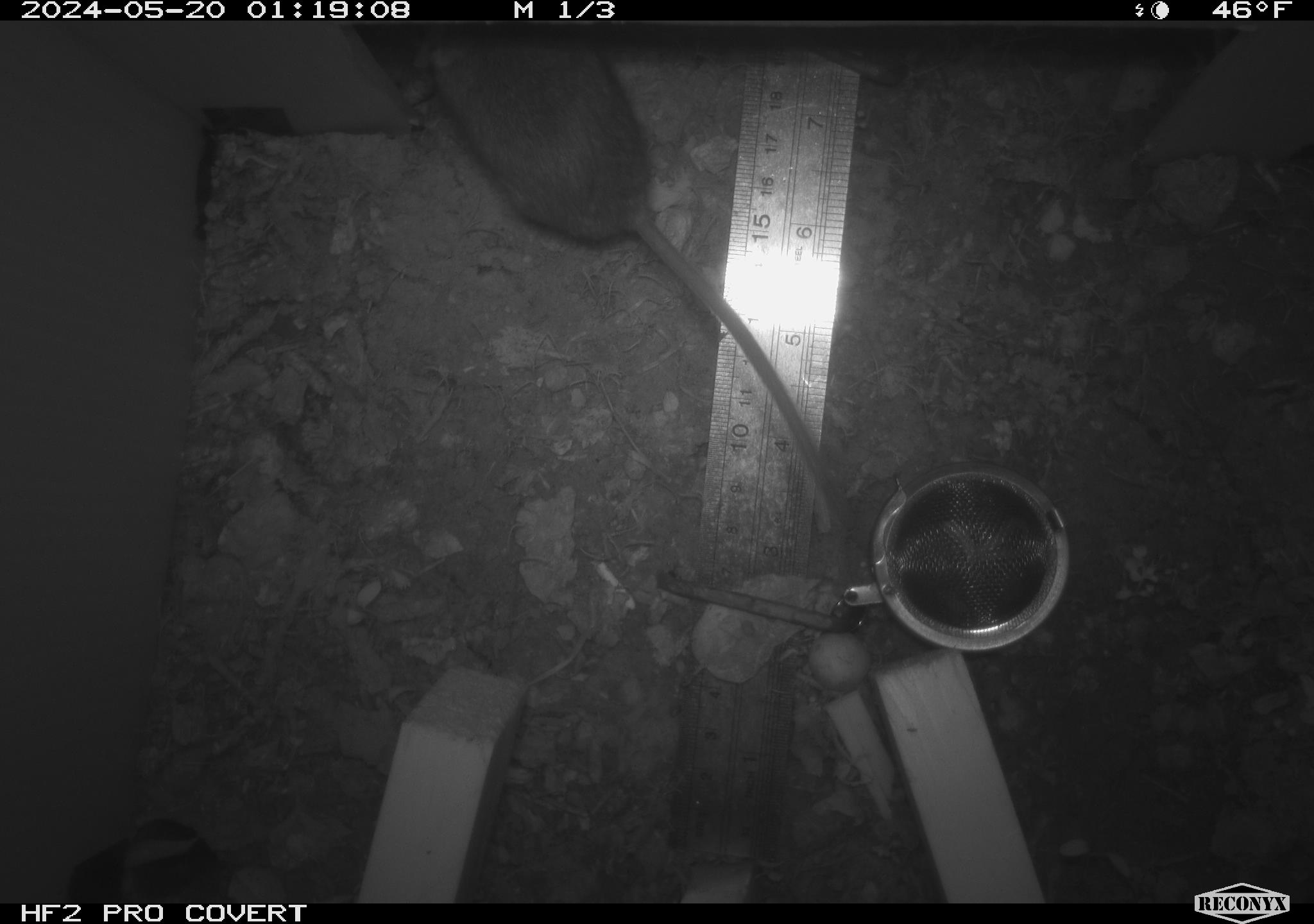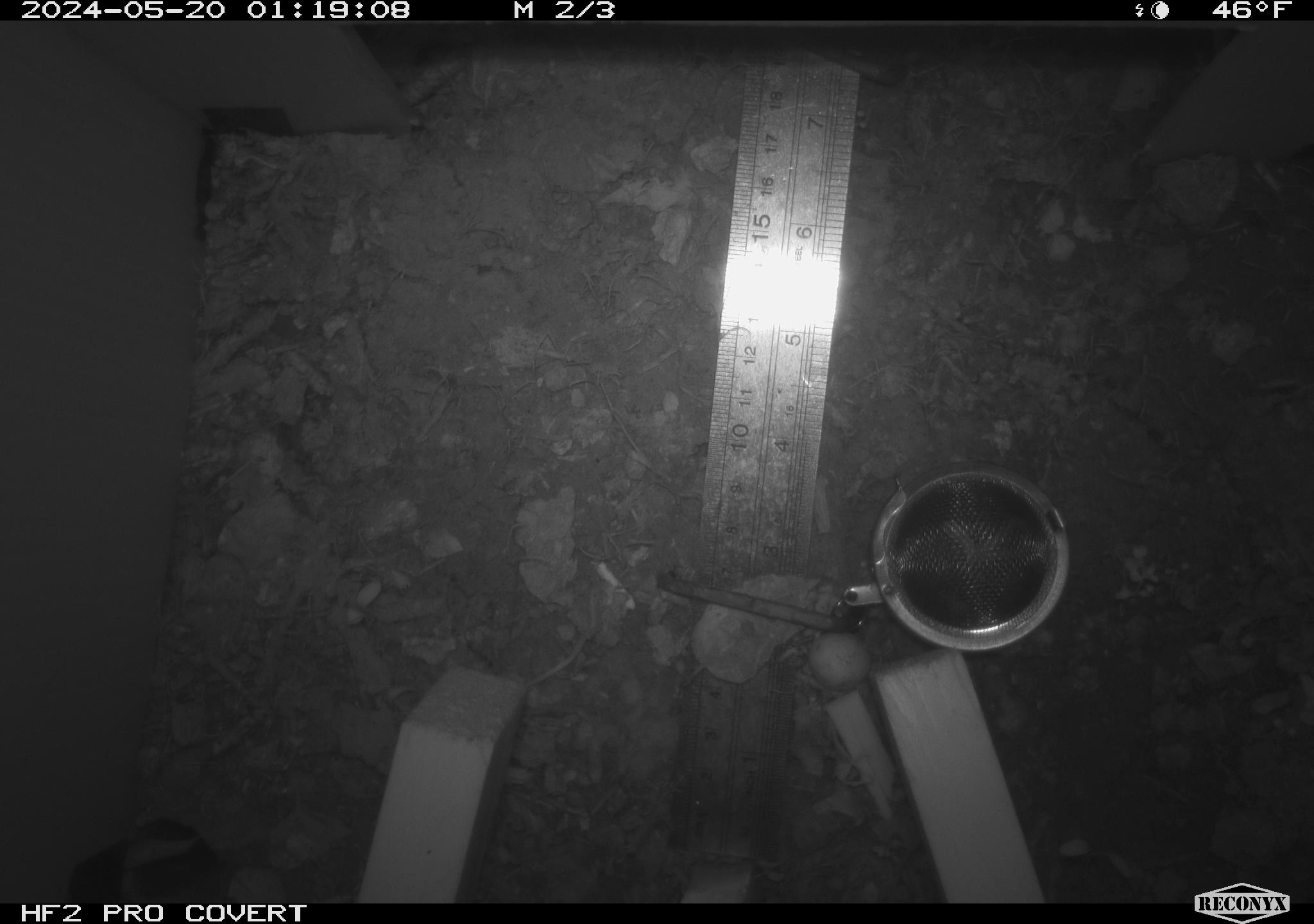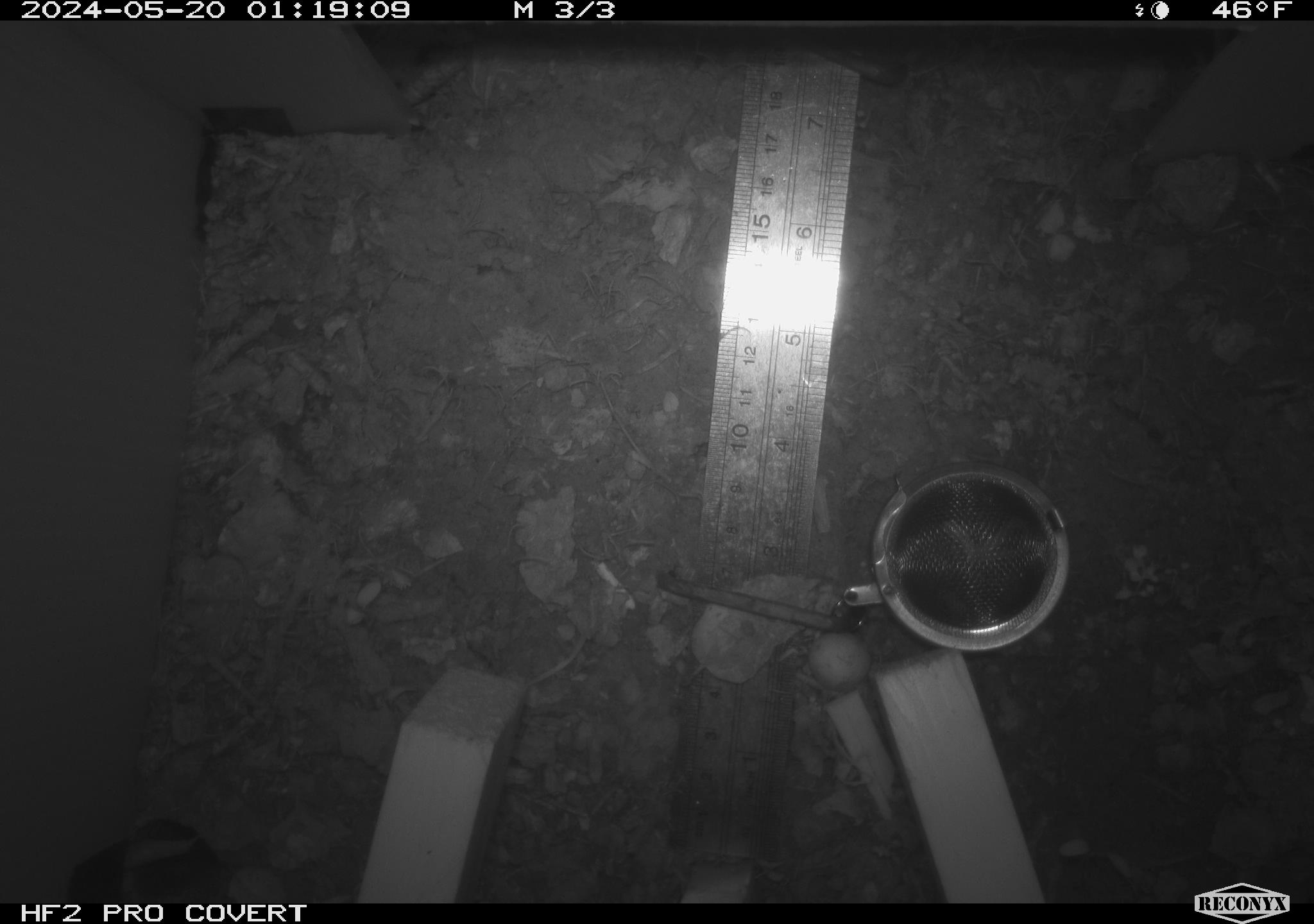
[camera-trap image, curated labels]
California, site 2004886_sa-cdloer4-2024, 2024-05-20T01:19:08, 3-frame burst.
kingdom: Animalia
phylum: Chordata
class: Mammalia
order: Rodentia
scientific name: Rodentia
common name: rodent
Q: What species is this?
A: Rodent (Rodentia).